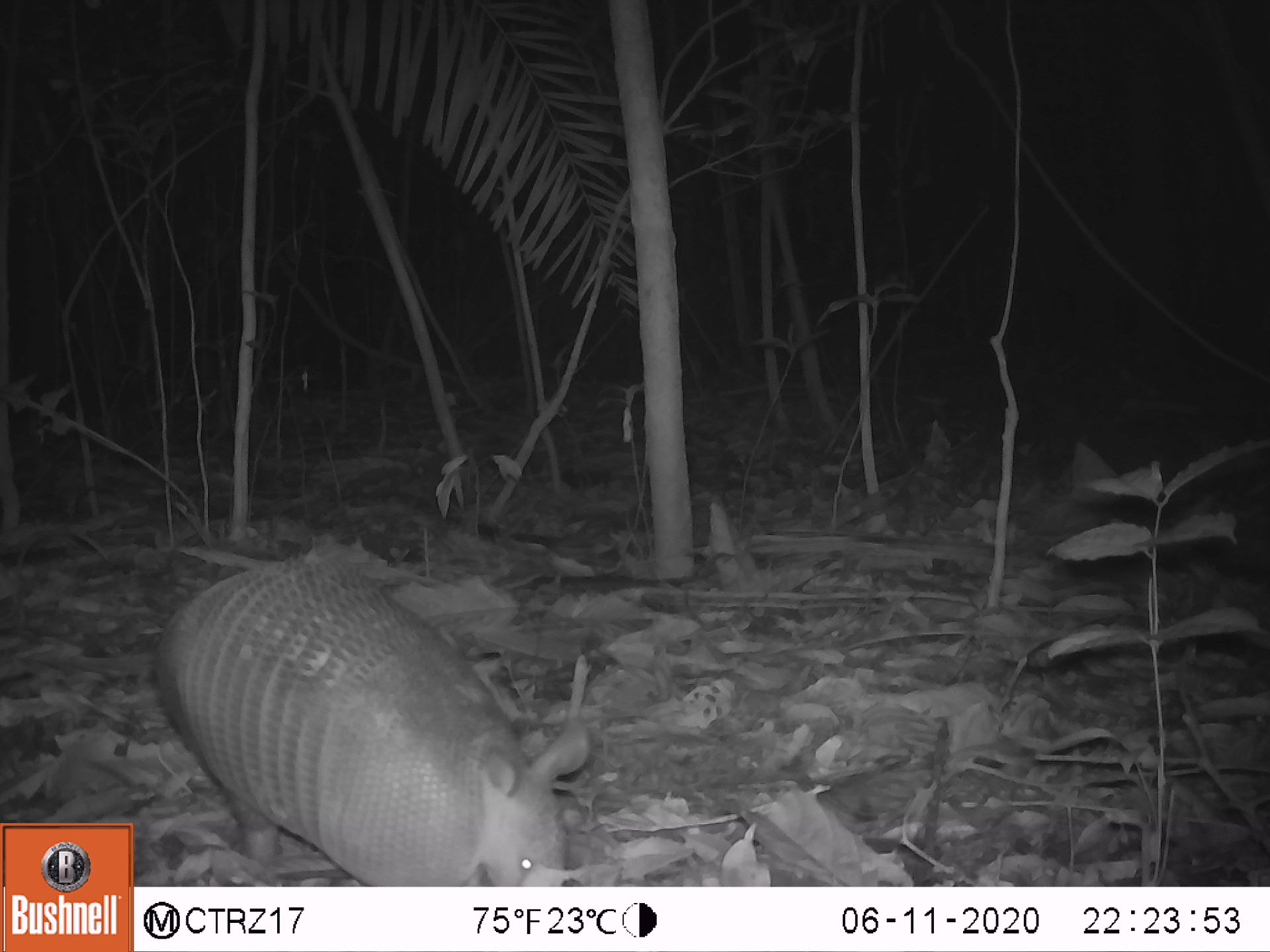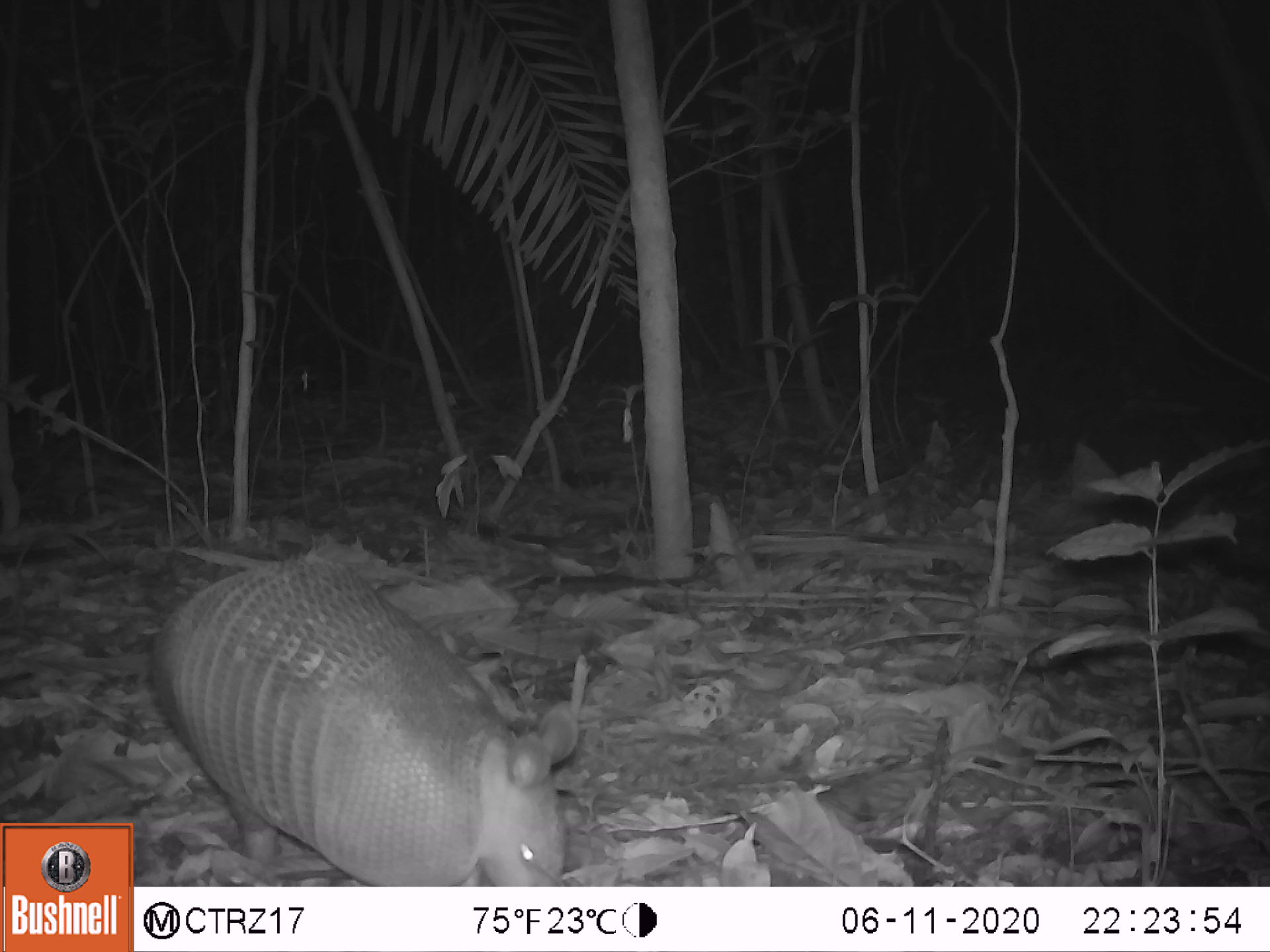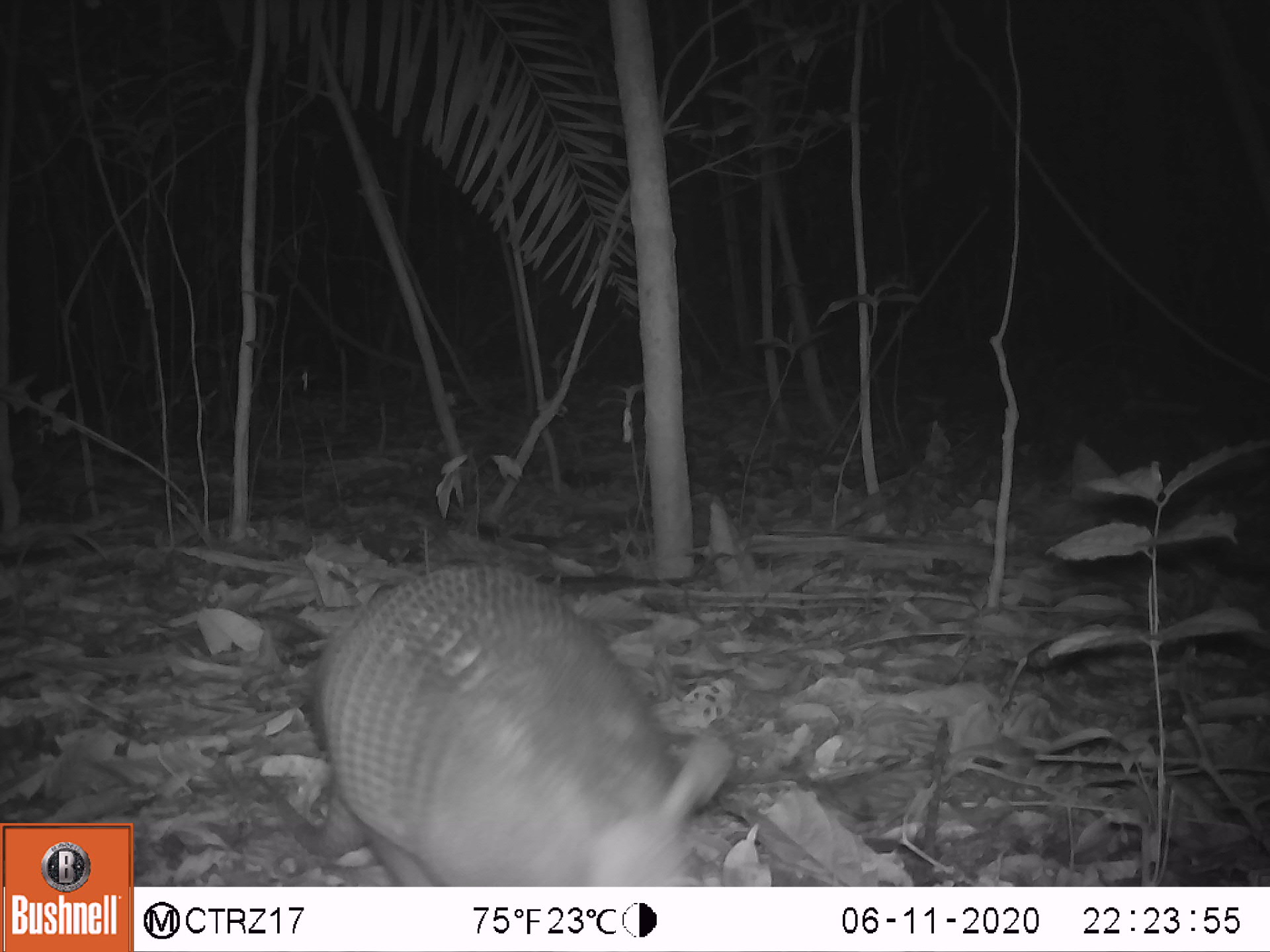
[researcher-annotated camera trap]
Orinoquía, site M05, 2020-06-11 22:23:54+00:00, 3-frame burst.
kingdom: Animalia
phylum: Chordata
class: Mammalia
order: Cingulata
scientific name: Cingulata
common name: armadillo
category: unknown armadillo